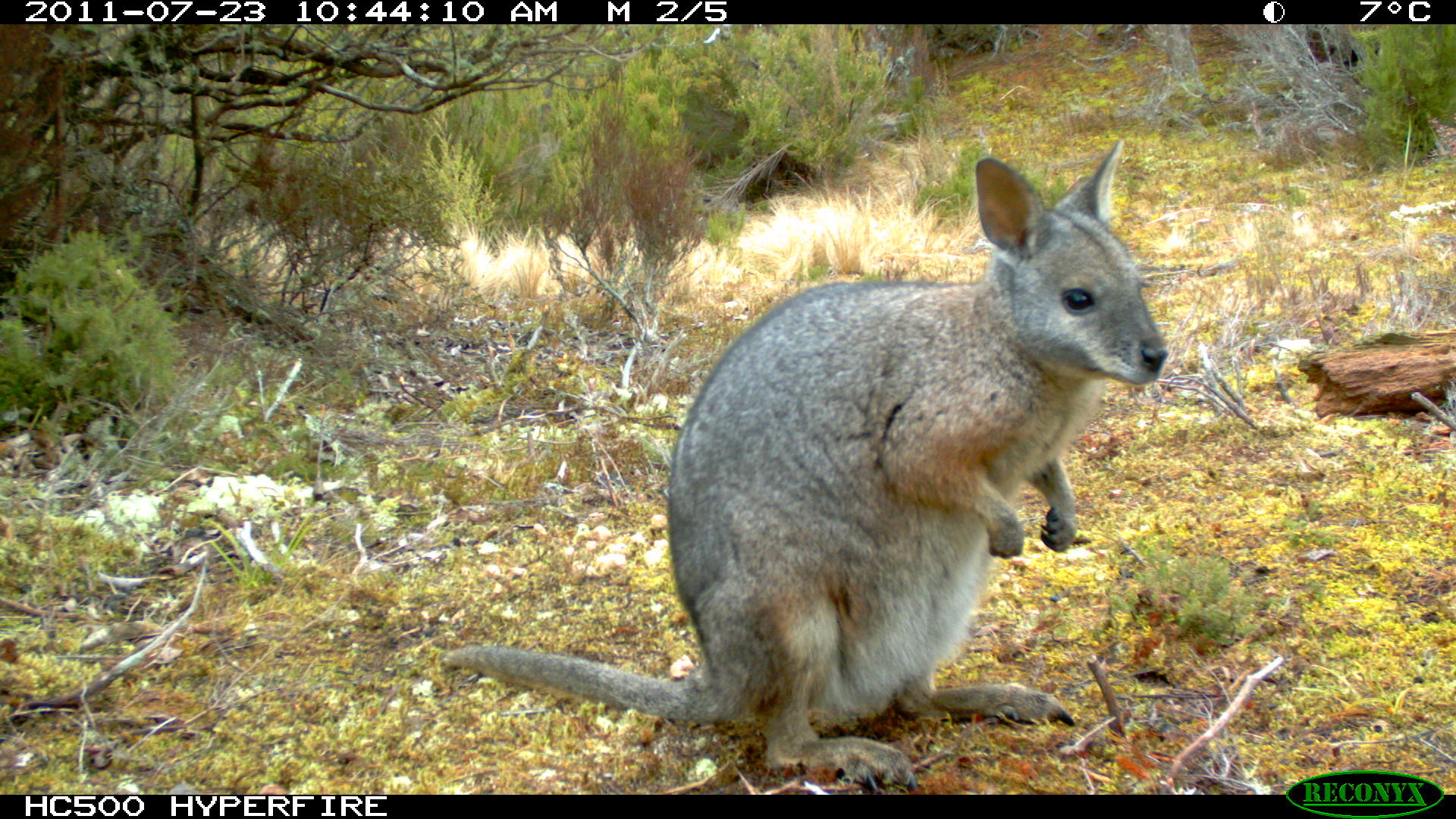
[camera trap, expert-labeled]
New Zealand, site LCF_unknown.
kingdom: Animalia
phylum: Chordata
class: Mammalia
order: Diprotodontia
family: Macropodidae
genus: Notamacropus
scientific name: Notamacropus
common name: wallaby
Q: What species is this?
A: Wallaby (Notamacropus).